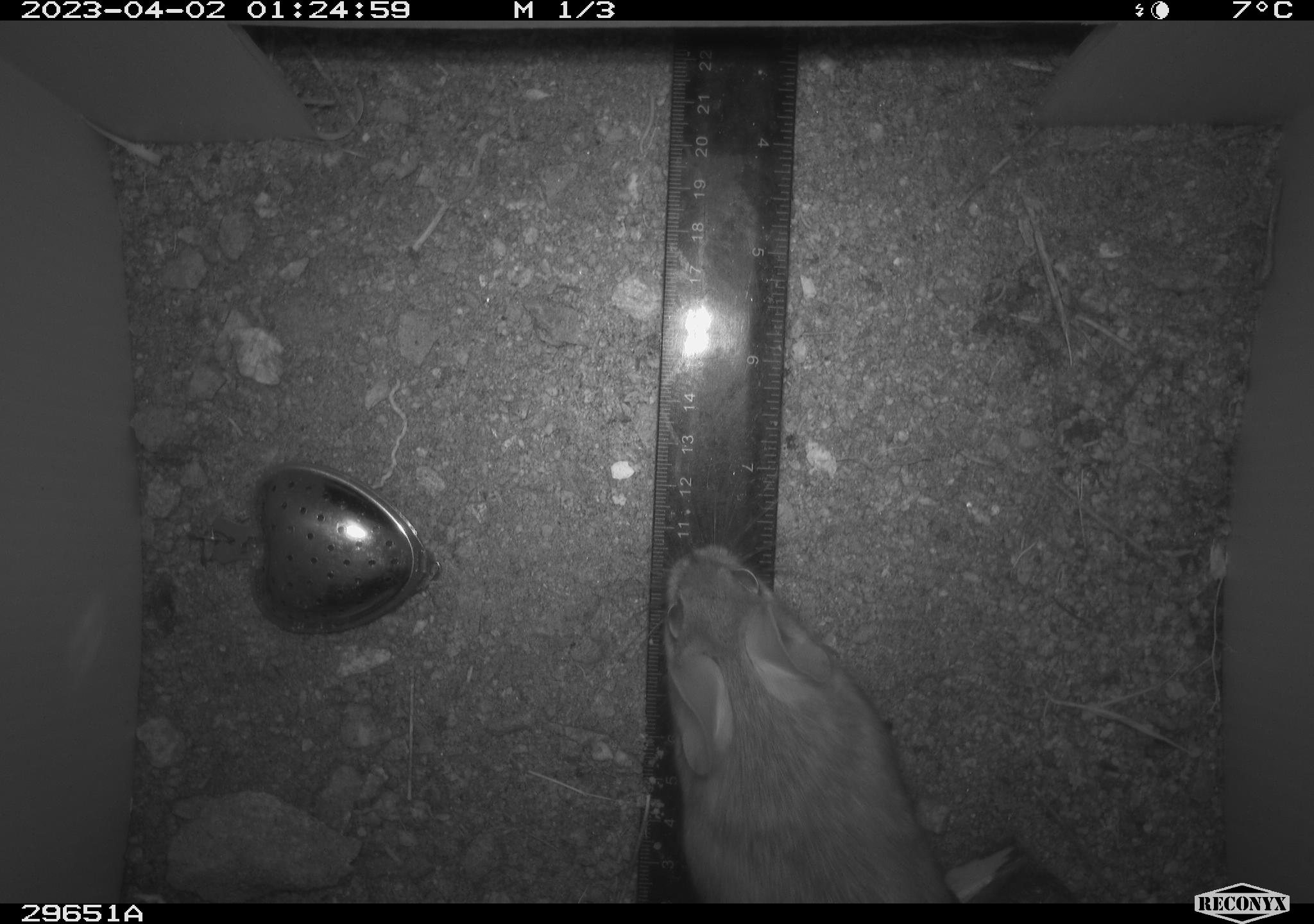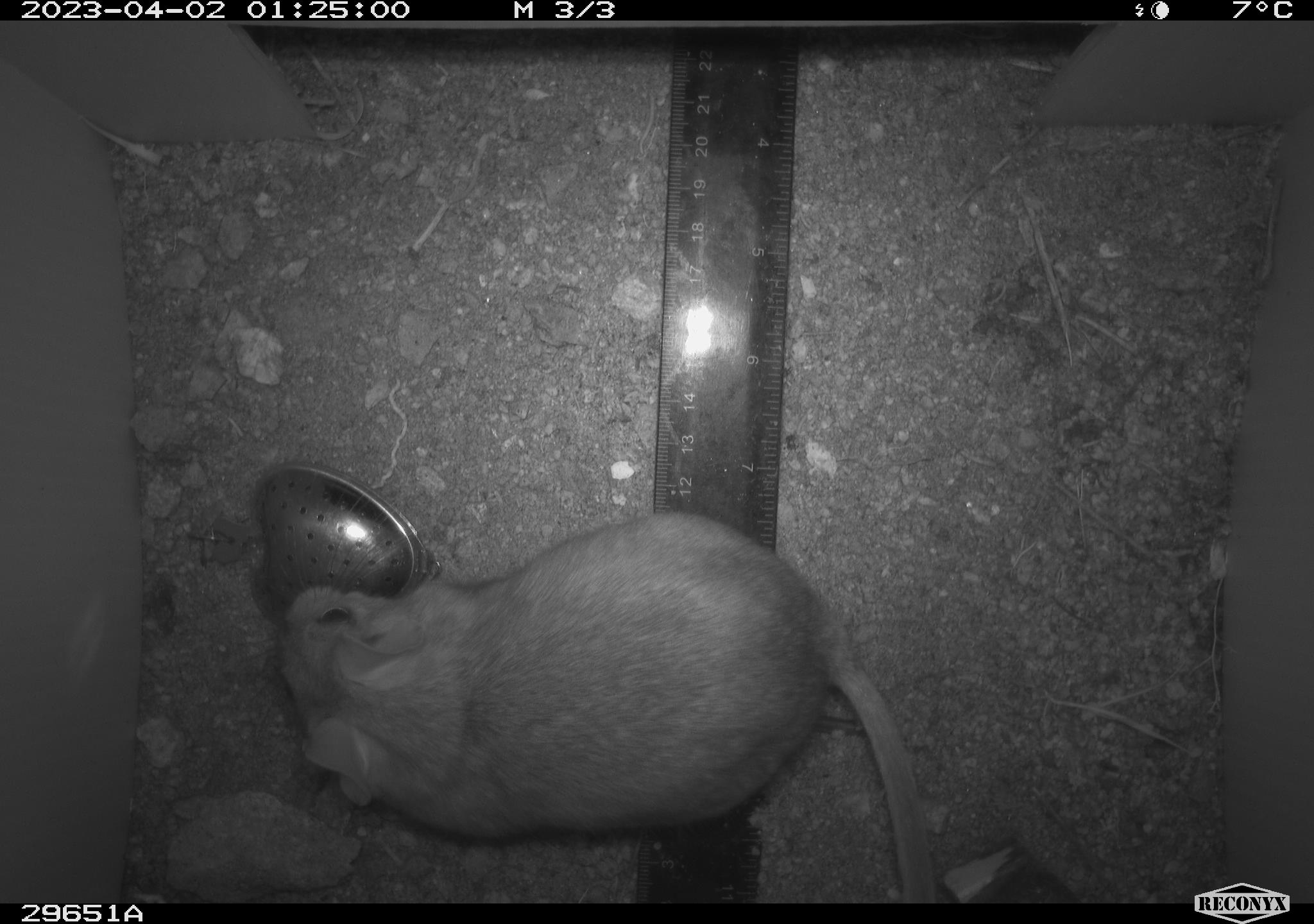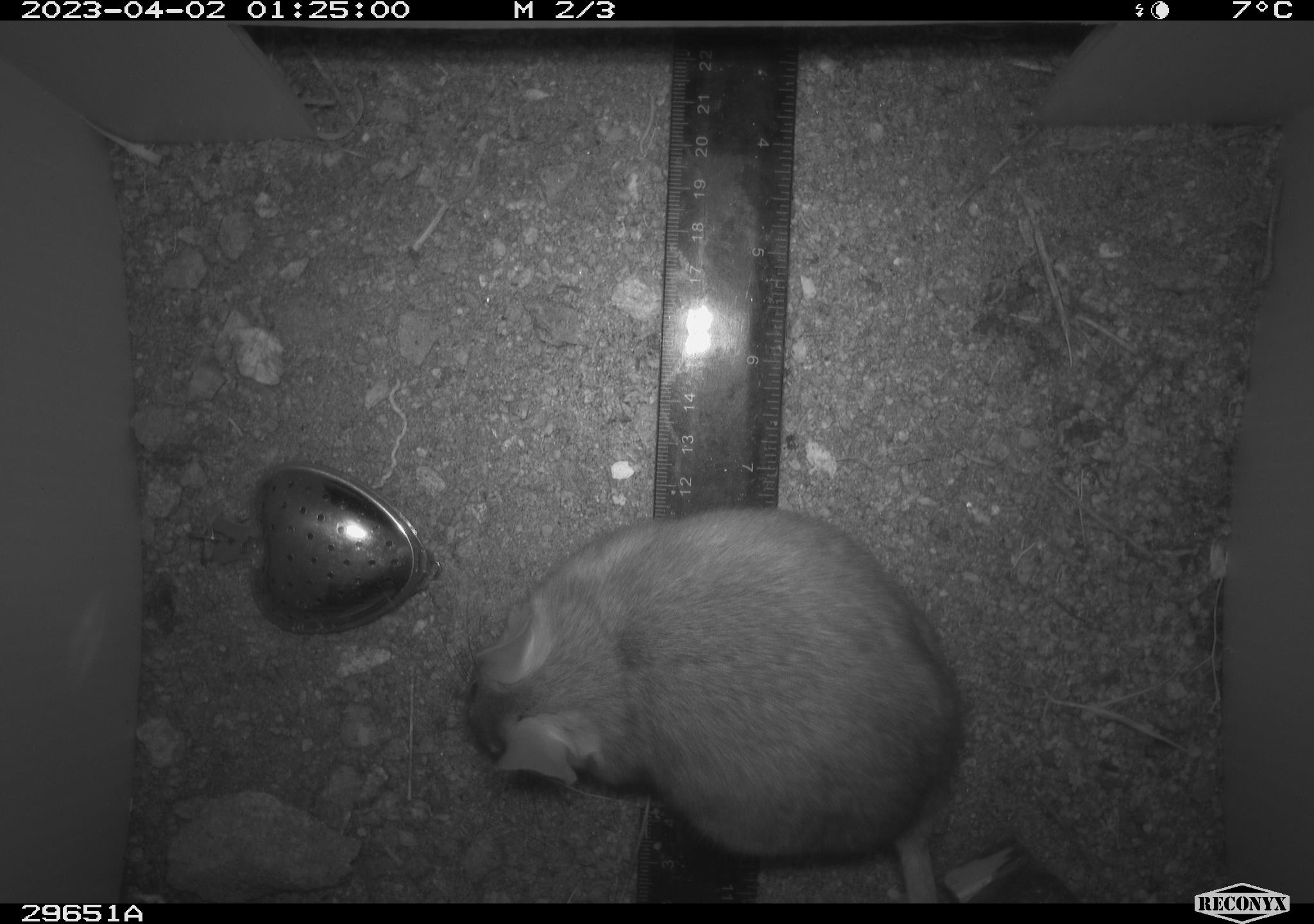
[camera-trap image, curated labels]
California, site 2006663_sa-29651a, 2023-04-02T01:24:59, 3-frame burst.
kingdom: Animalia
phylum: Chordata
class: Mammalia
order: Rodentia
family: Cricetidae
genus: Neotoma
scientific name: Neotoma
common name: pack rat or woodrat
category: neotoma species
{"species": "neotoma species (pack rat or woodrat) (Neotoma)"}